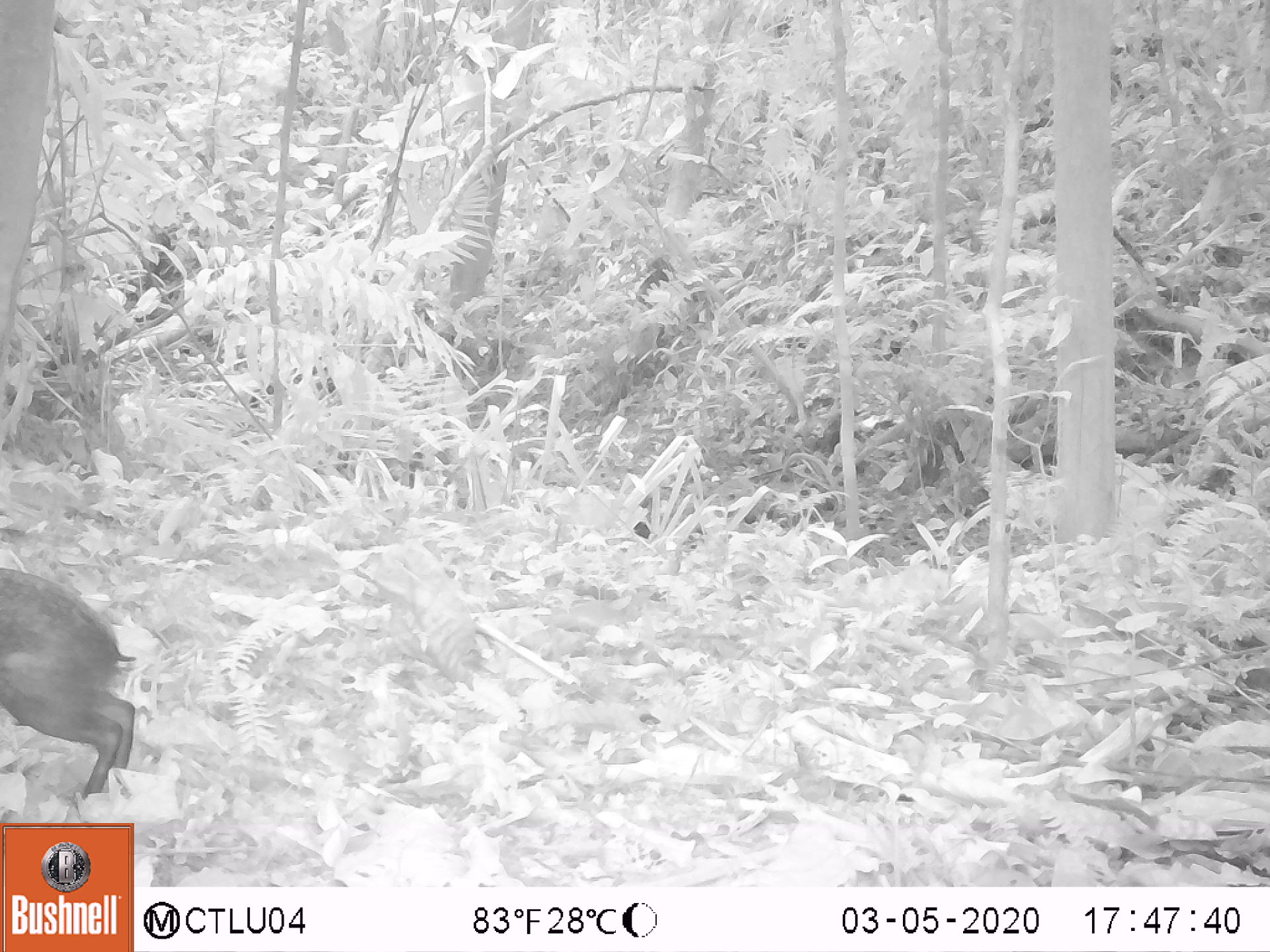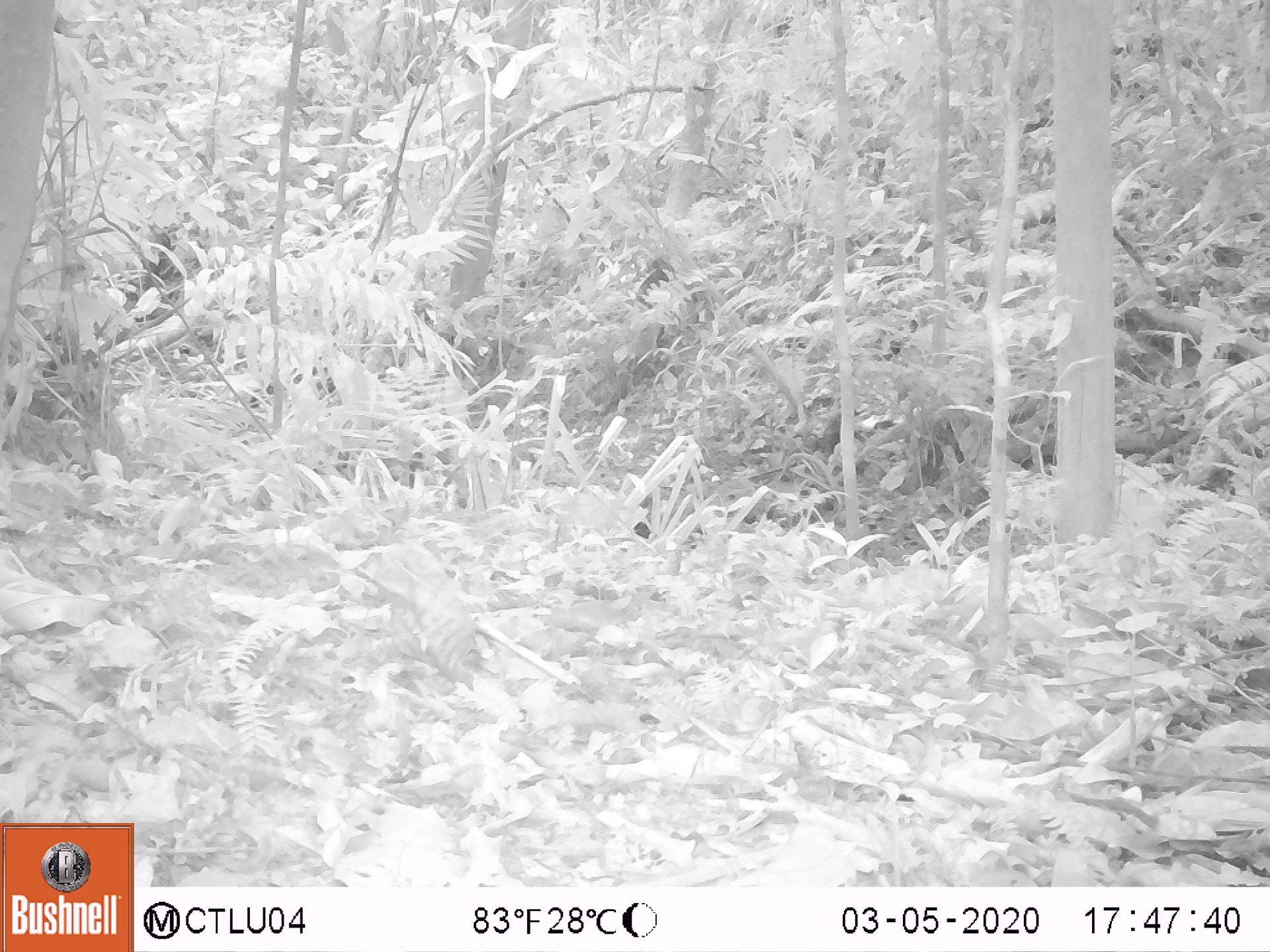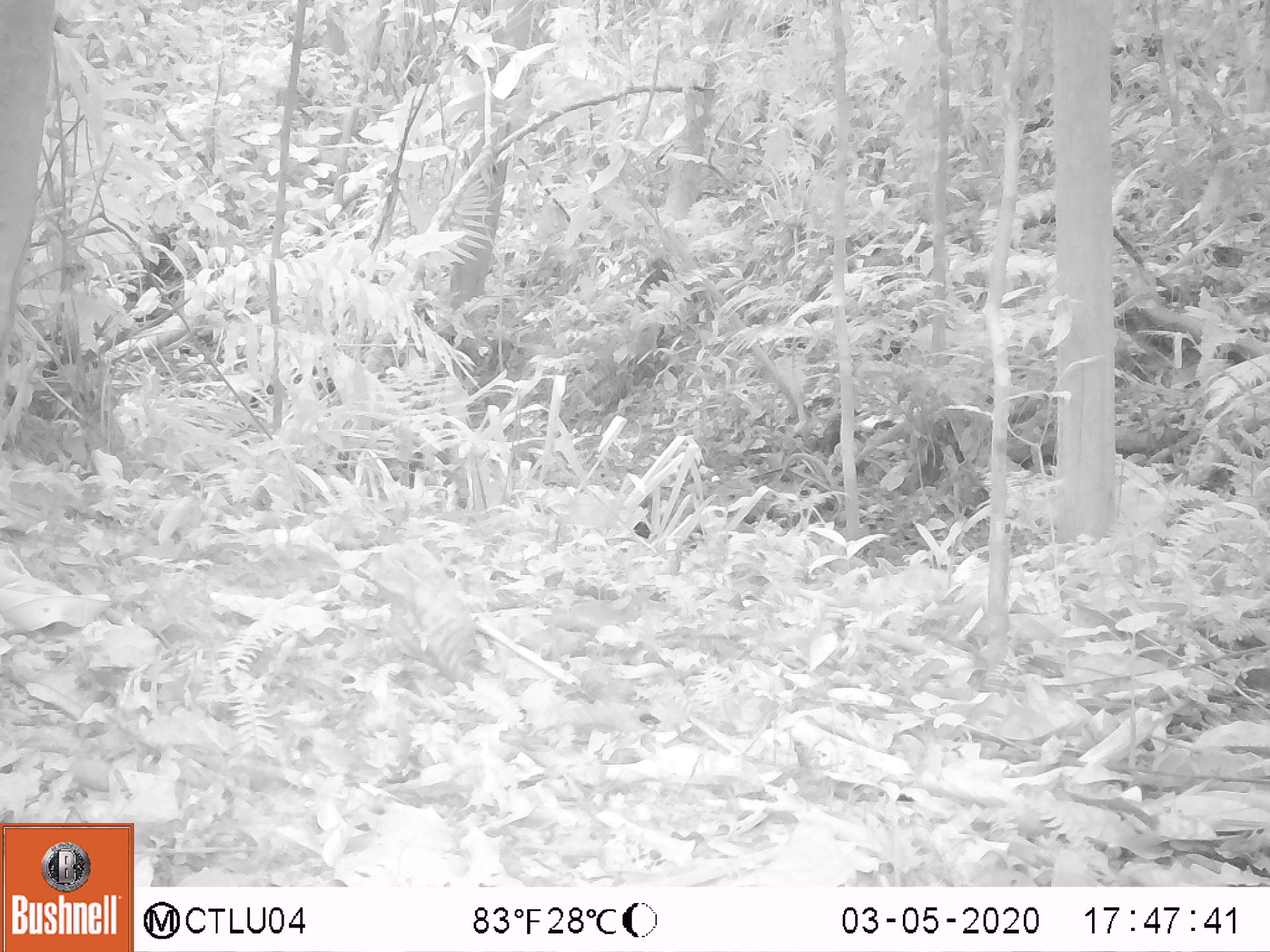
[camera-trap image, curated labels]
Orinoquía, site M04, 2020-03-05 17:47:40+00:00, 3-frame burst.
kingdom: Animalia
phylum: Chordata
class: Mammalia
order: Rodentia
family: Dasyproctidae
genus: Dasyprocta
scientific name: Dasyprocta fuliginosa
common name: black agouti